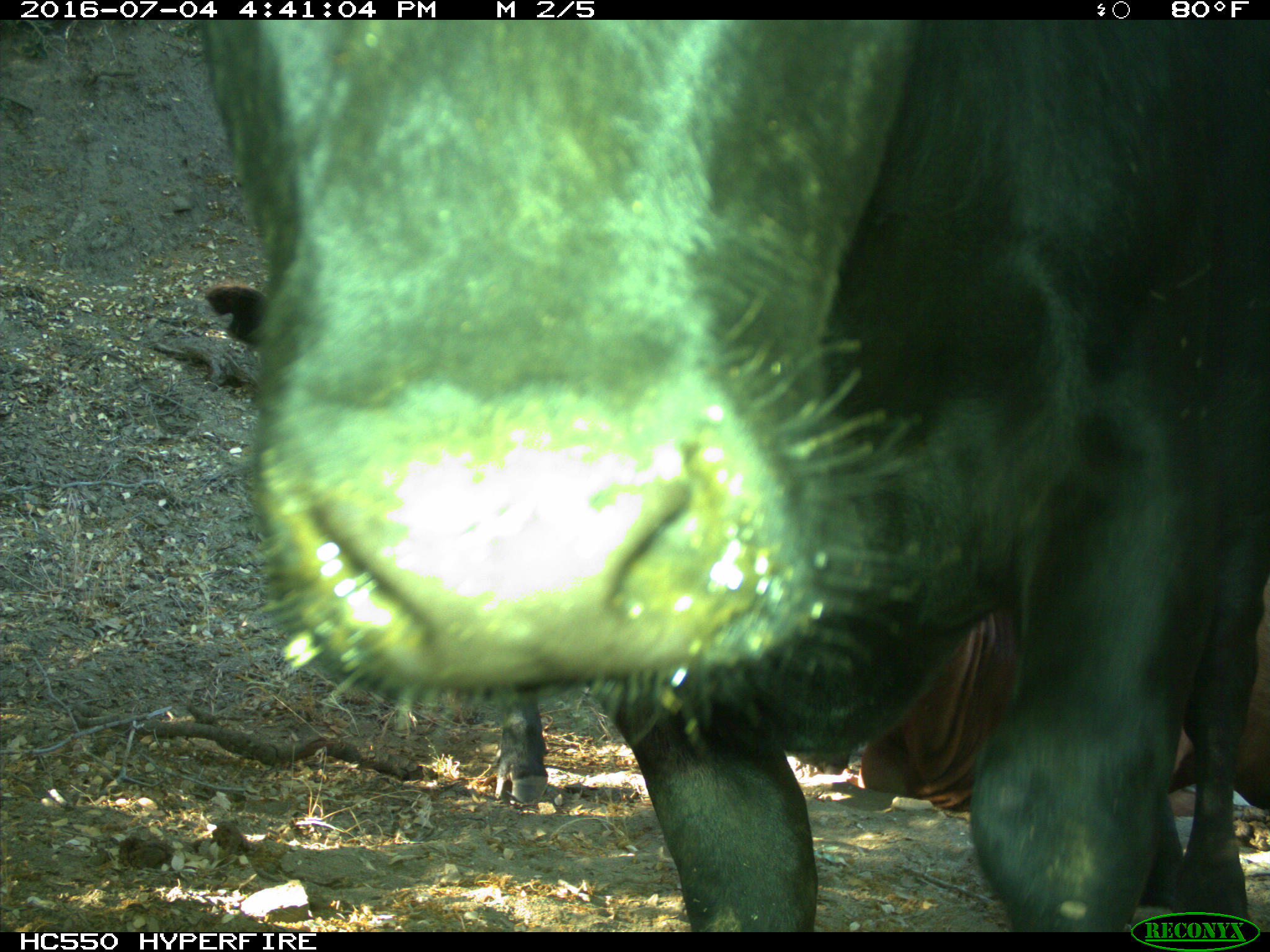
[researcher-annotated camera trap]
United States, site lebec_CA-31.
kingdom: Animalia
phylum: Chordata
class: Mammalia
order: Artiodactyla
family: Bovidae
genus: Bos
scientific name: Bos taurus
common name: domestic cow